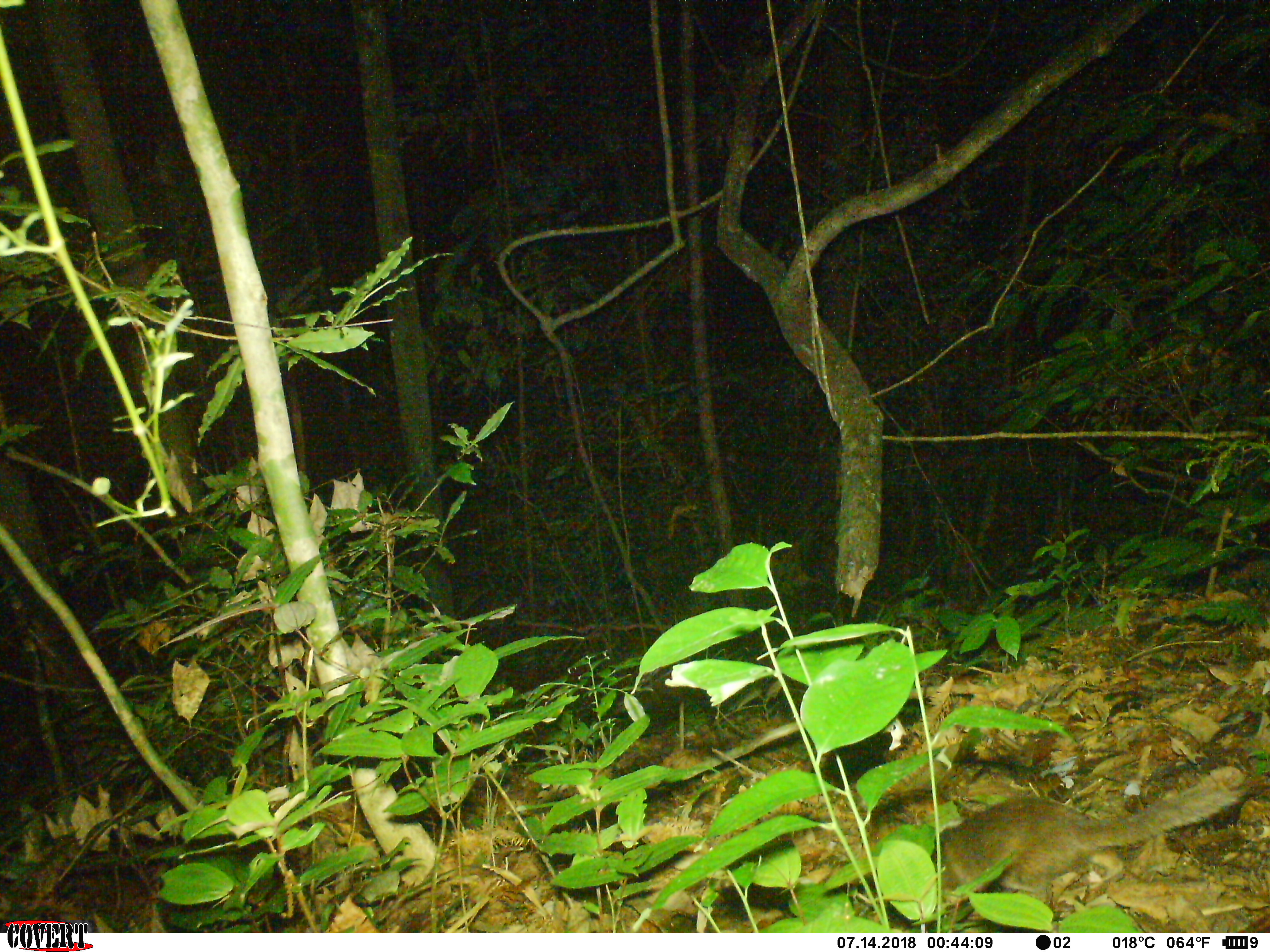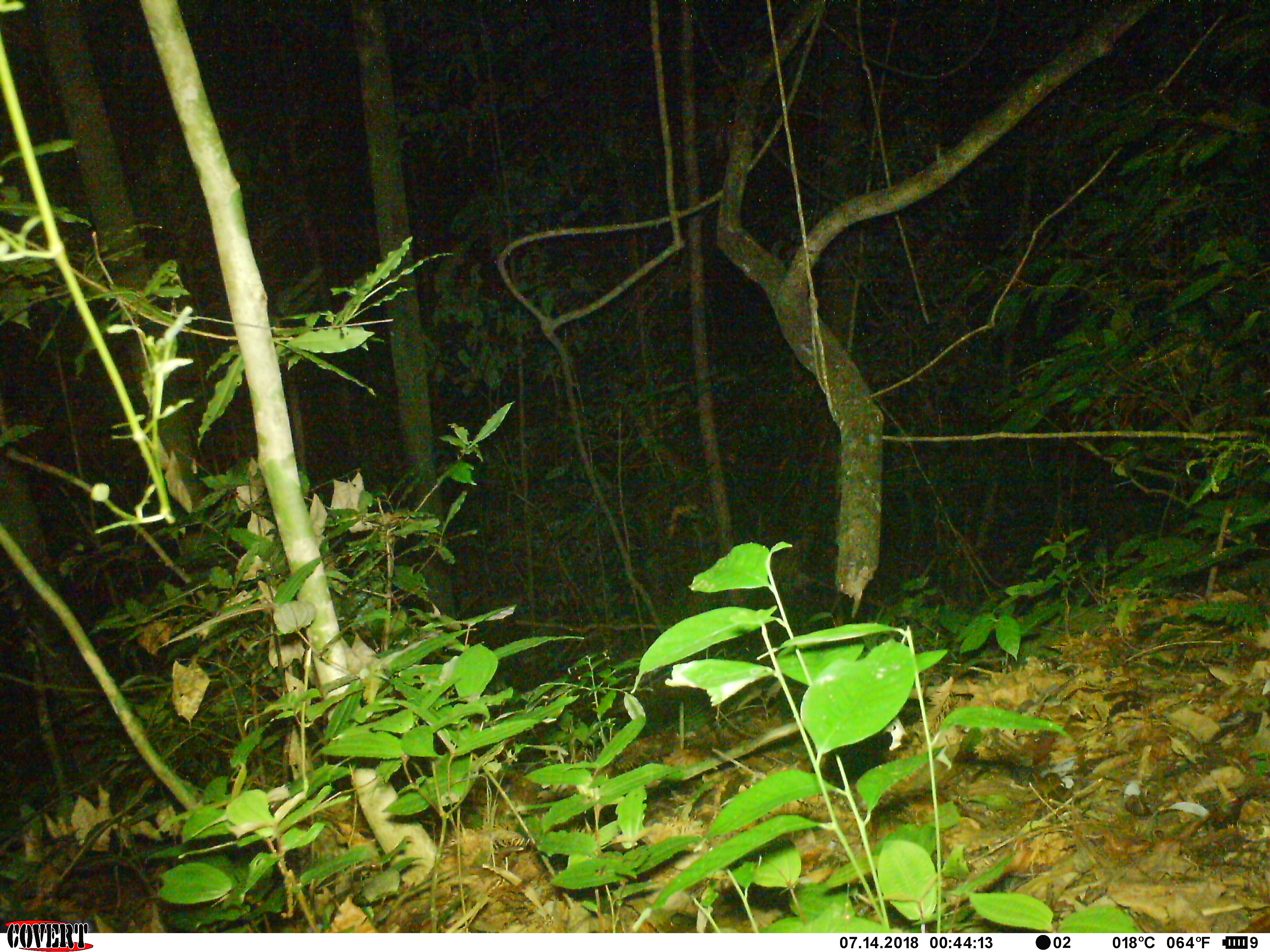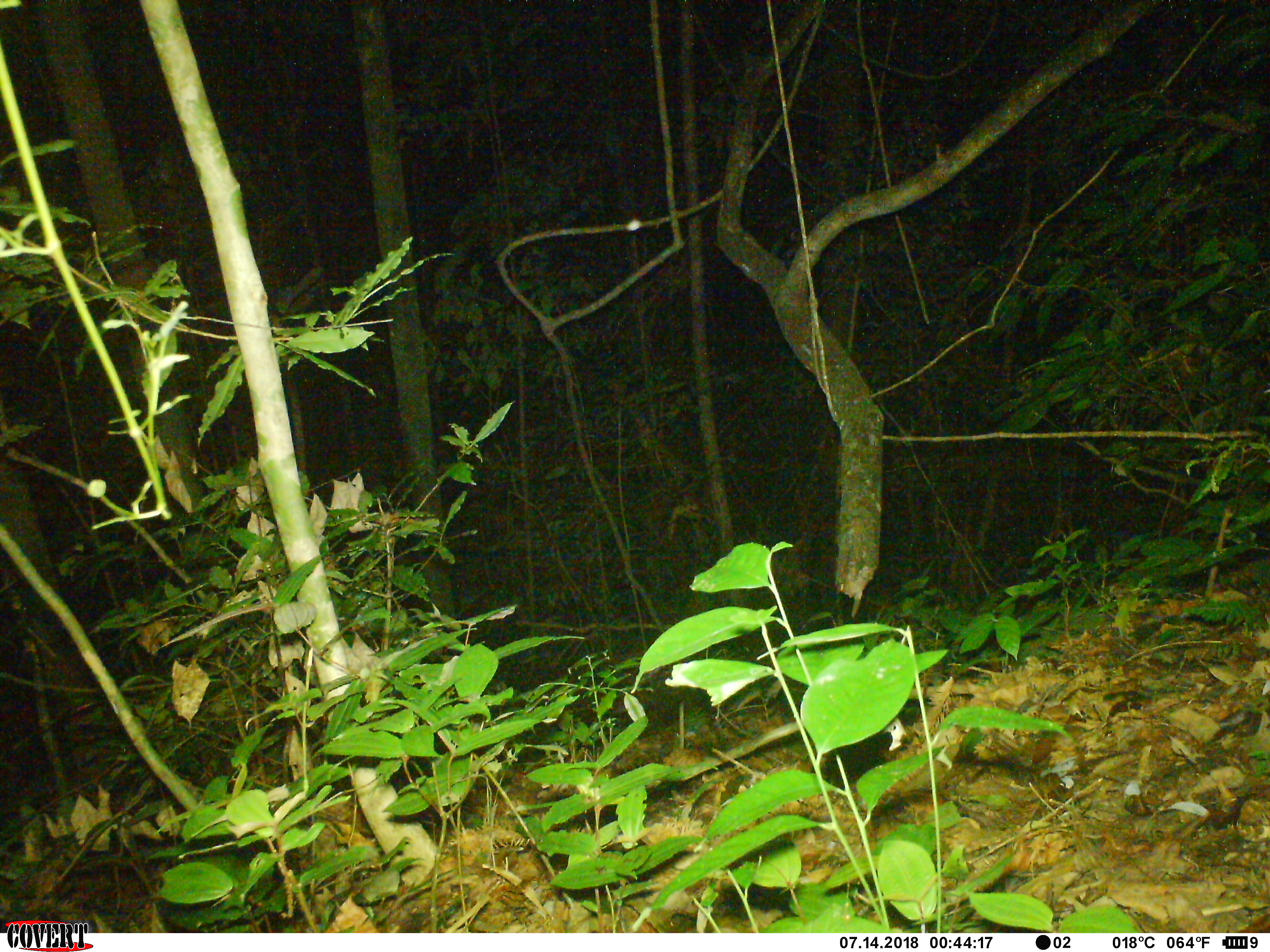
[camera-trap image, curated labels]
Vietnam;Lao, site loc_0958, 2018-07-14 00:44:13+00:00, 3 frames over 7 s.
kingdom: Animalia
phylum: Chordata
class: Mammalia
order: Carnivora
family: Mustelidae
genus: Melogale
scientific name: Melogale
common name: ferret badger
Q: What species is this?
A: Ferret badger (Melogale).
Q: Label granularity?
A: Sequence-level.